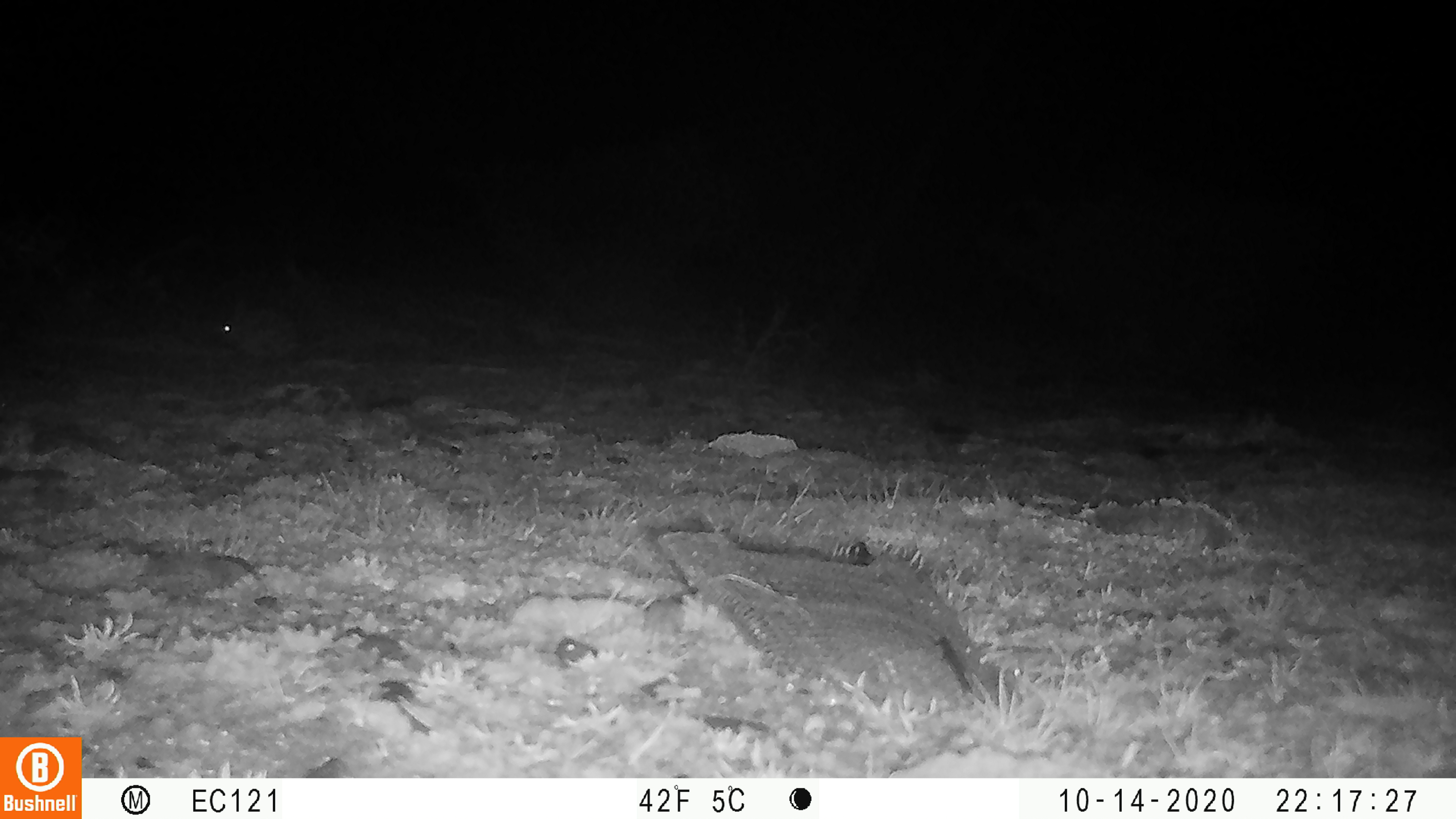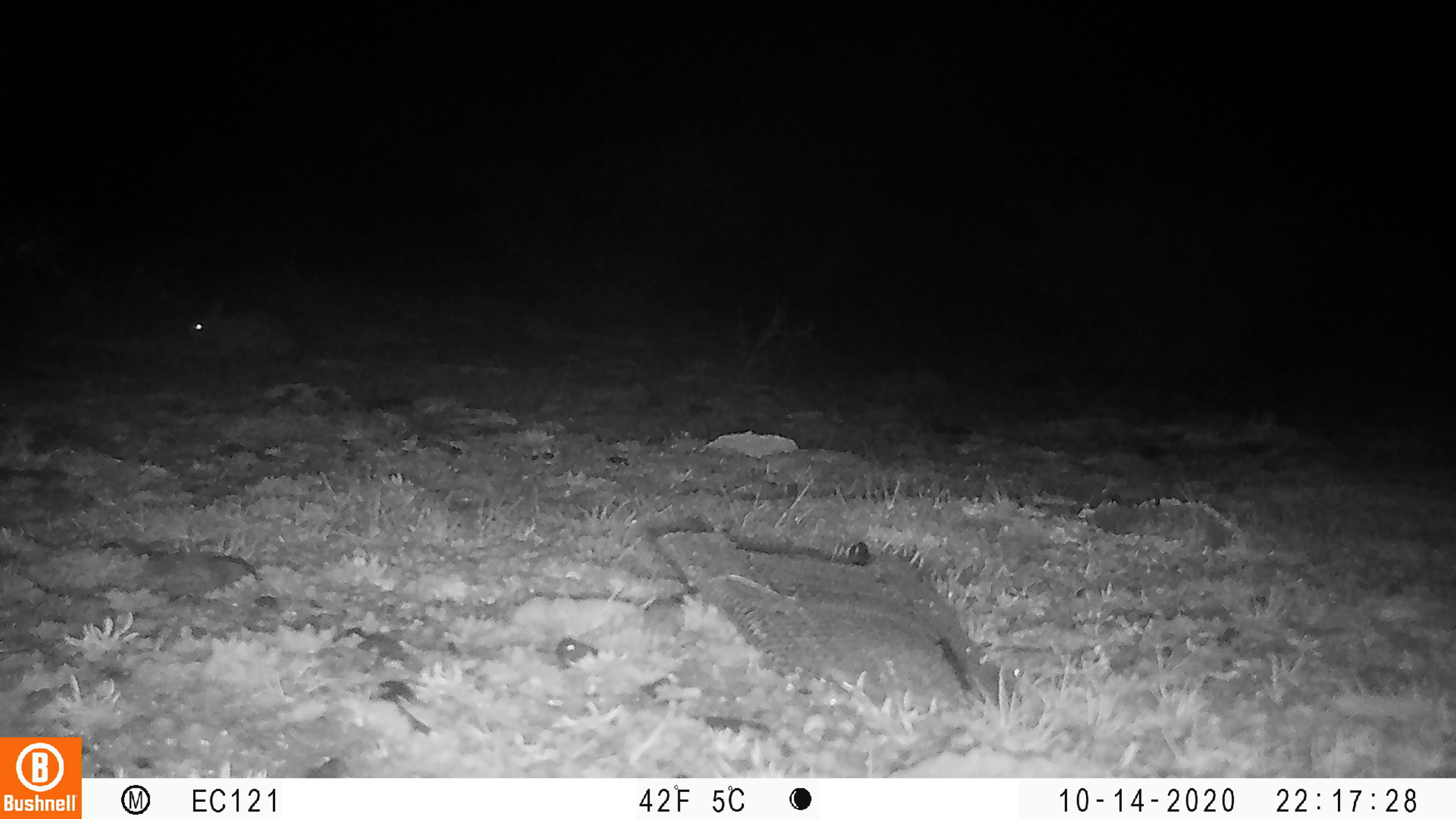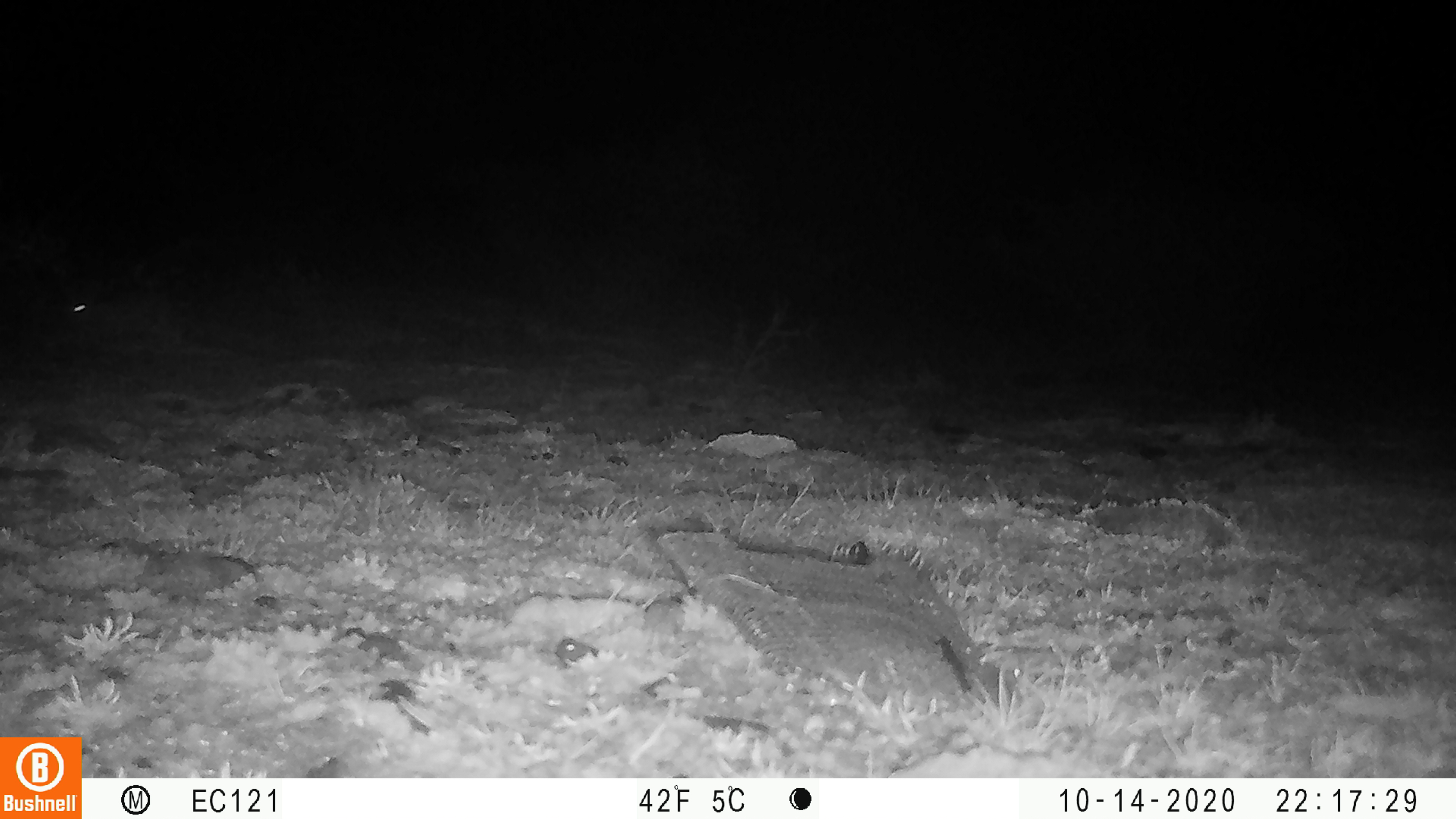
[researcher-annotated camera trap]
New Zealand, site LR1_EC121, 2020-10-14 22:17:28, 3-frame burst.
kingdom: Animalia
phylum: Chordata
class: Mammalia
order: Lagomorpha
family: Leporidae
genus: Oryctolagus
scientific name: Oryctolagus cuniculus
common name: european rabbit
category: rabbit